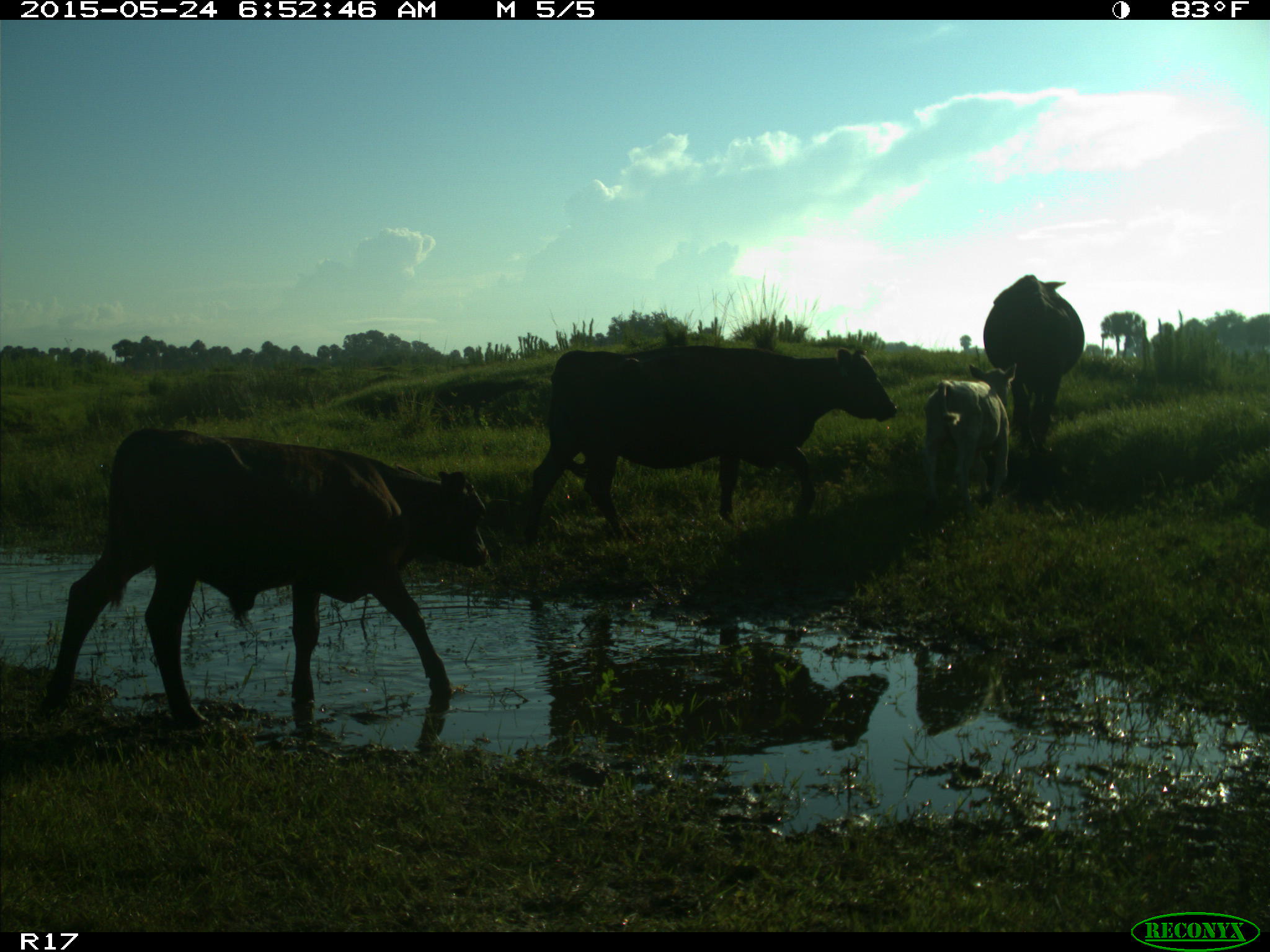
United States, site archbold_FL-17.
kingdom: Animalia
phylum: Chordata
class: Mammalia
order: Artiodactyla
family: Bovidae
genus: Bos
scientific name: Bos taurus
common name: domestic cow